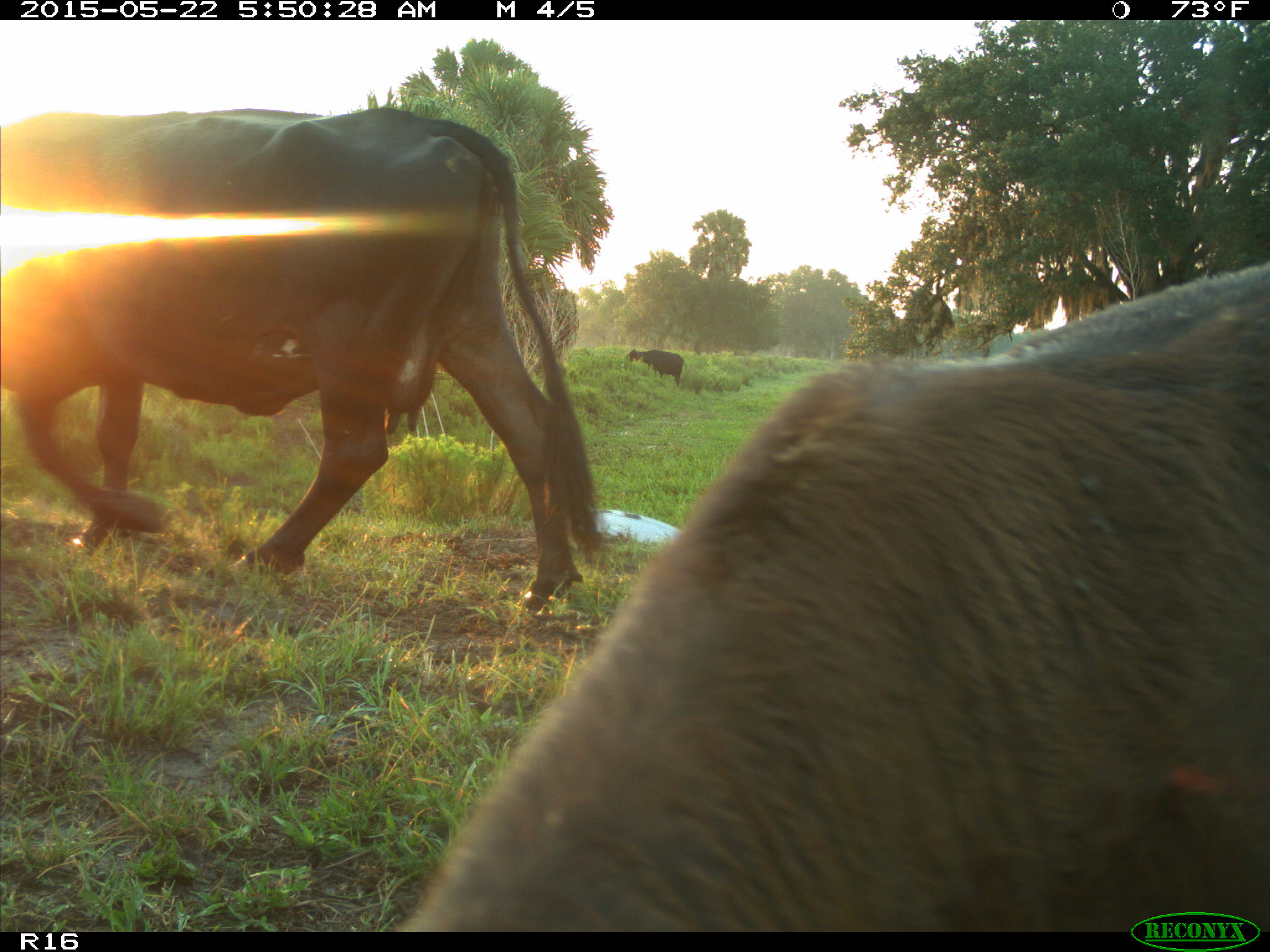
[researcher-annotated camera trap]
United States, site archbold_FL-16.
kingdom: Animalia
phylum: Chordata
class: Mammalia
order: Artiodactyla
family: Bovidae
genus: Bos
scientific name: Bos taurus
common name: domestic cow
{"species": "Bos taurus (domestic cow)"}